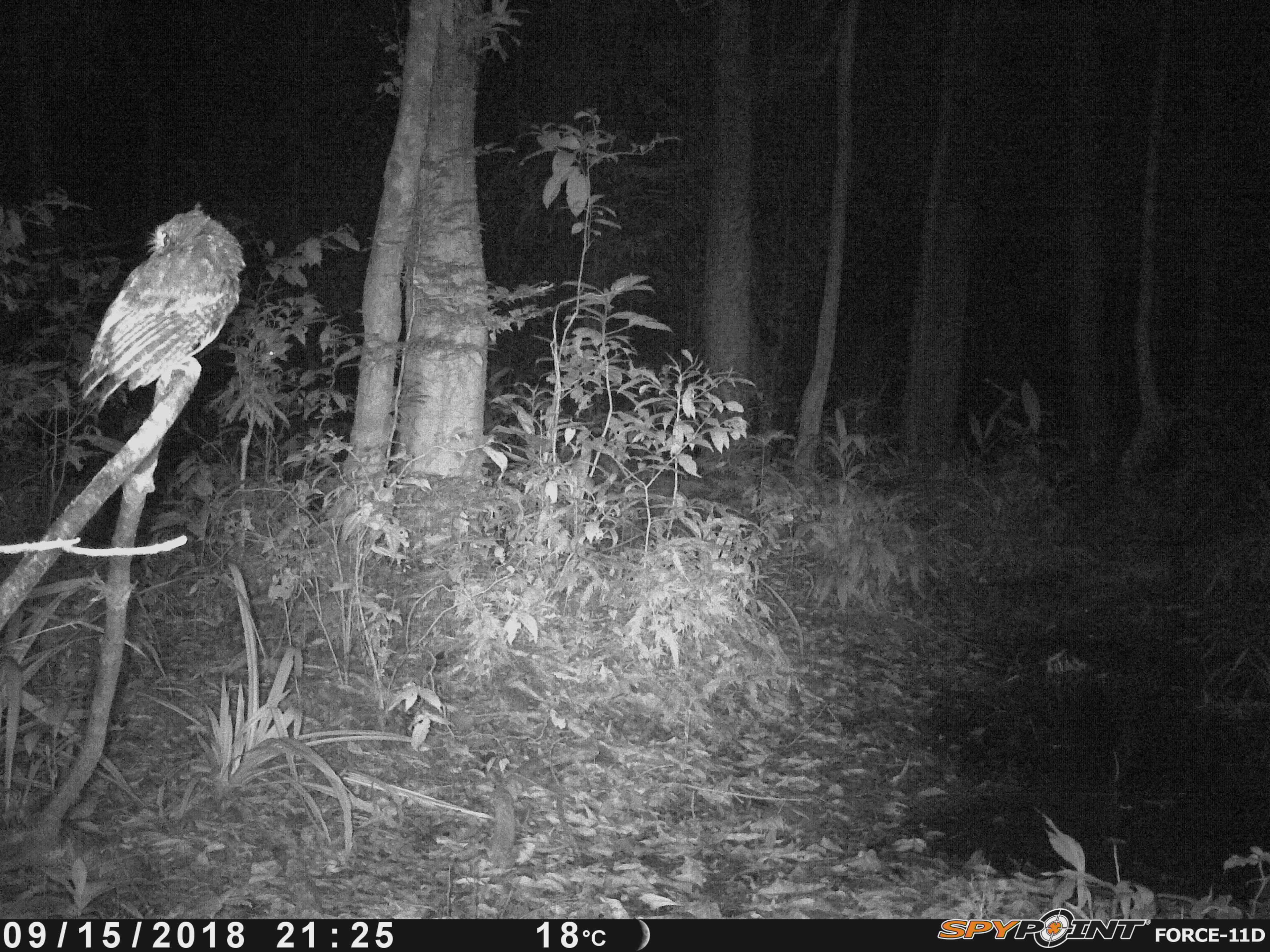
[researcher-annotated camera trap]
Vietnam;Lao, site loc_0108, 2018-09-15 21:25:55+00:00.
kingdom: Animalia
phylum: Chordata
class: Aves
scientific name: Aves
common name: bird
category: unidentified bird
Unidentified bird (bird) (Aves). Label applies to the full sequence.